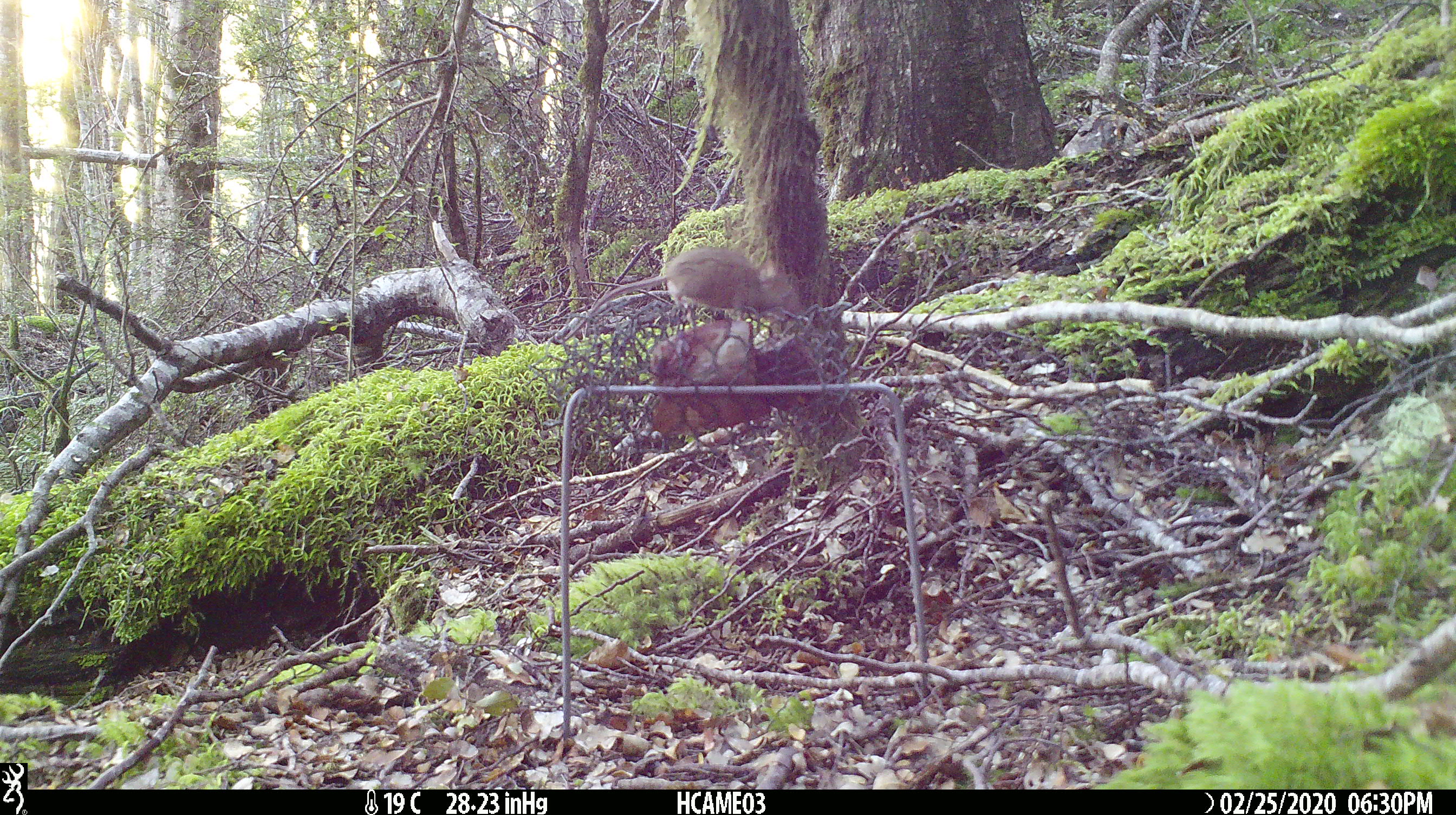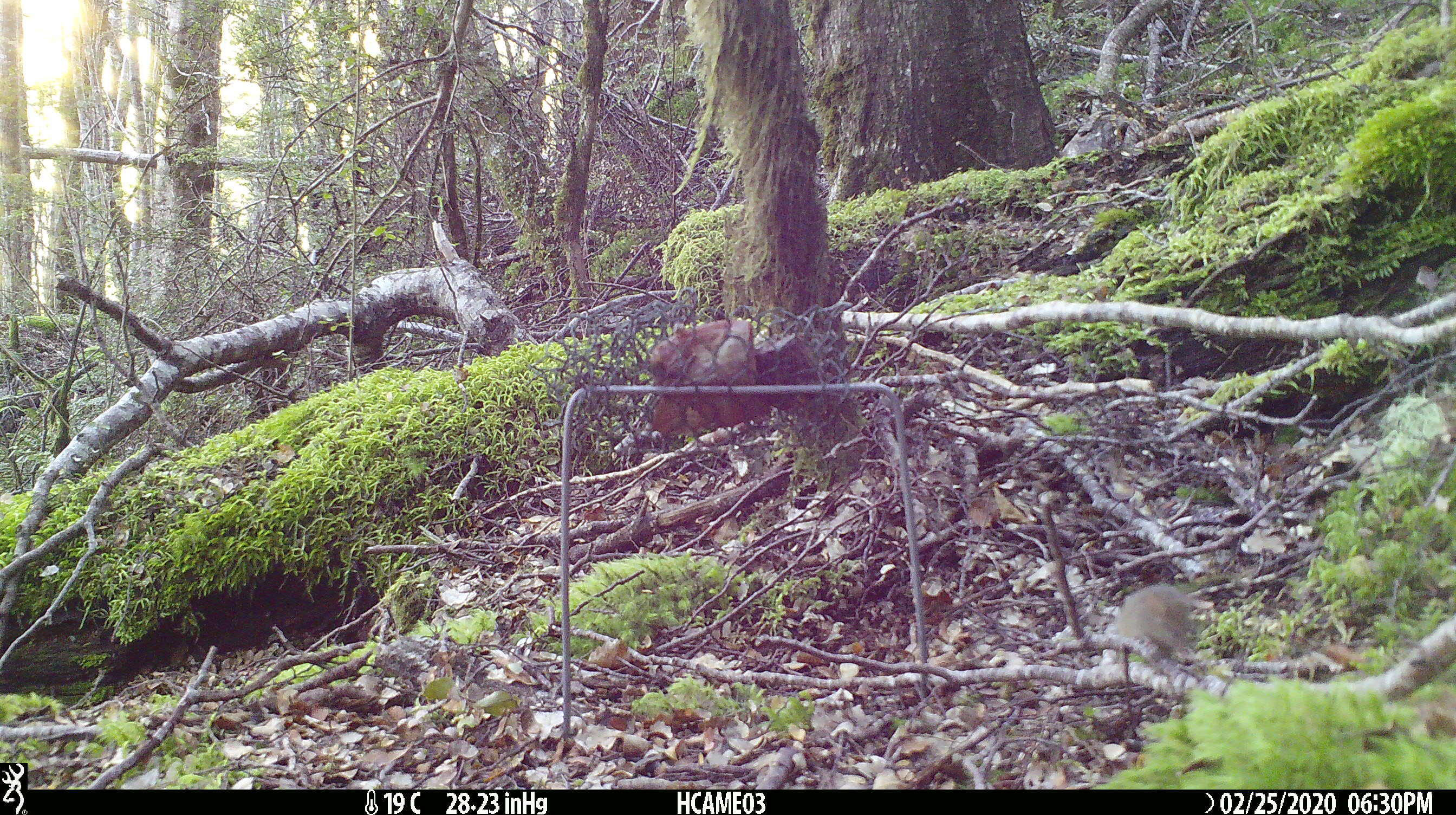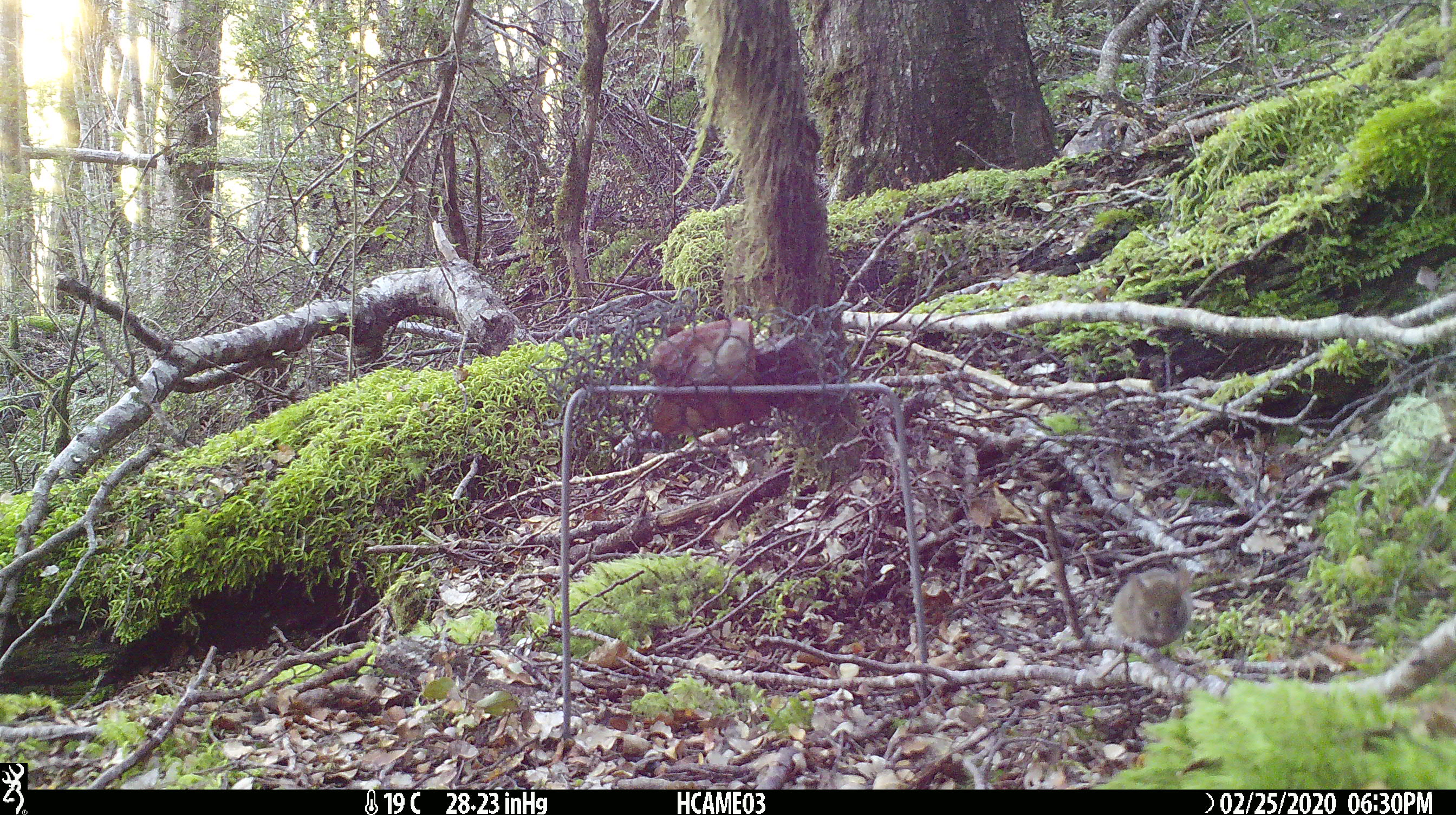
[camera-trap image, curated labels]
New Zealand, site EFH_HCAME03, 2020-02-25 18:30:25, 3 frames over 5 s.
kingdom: Animalia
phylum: Chordata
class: Mammalia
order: Rodentia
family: Muridae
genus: Mus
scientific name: Mus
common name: mouse